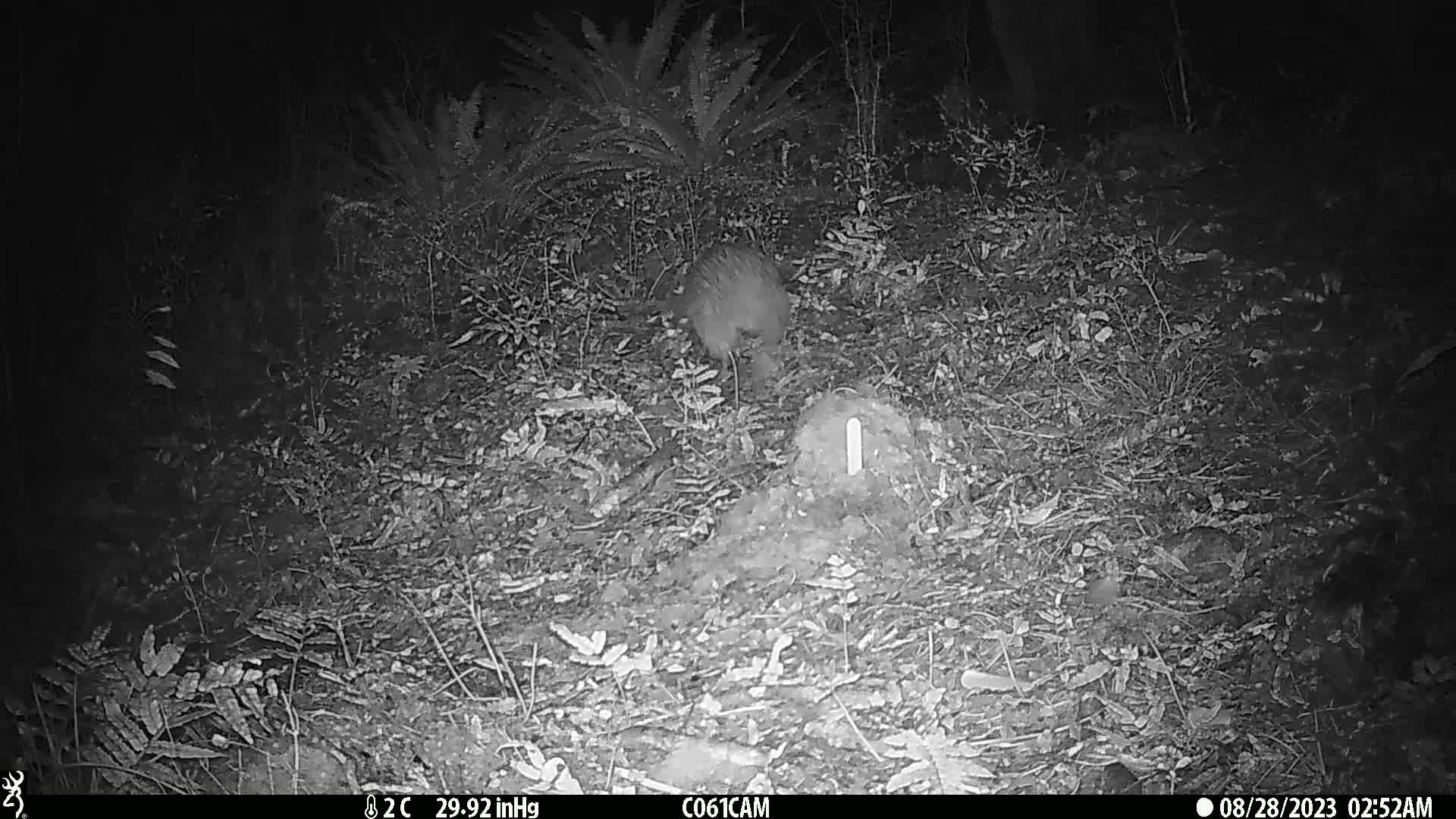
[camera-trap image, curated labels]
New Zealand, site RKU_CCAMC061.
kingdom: Animalia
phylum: Chordata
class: Aves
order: Apterygiformes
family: Apterygidae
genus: Apteryx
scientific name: Apteryx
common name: kiwi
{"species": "kiwi (Apteryx)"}